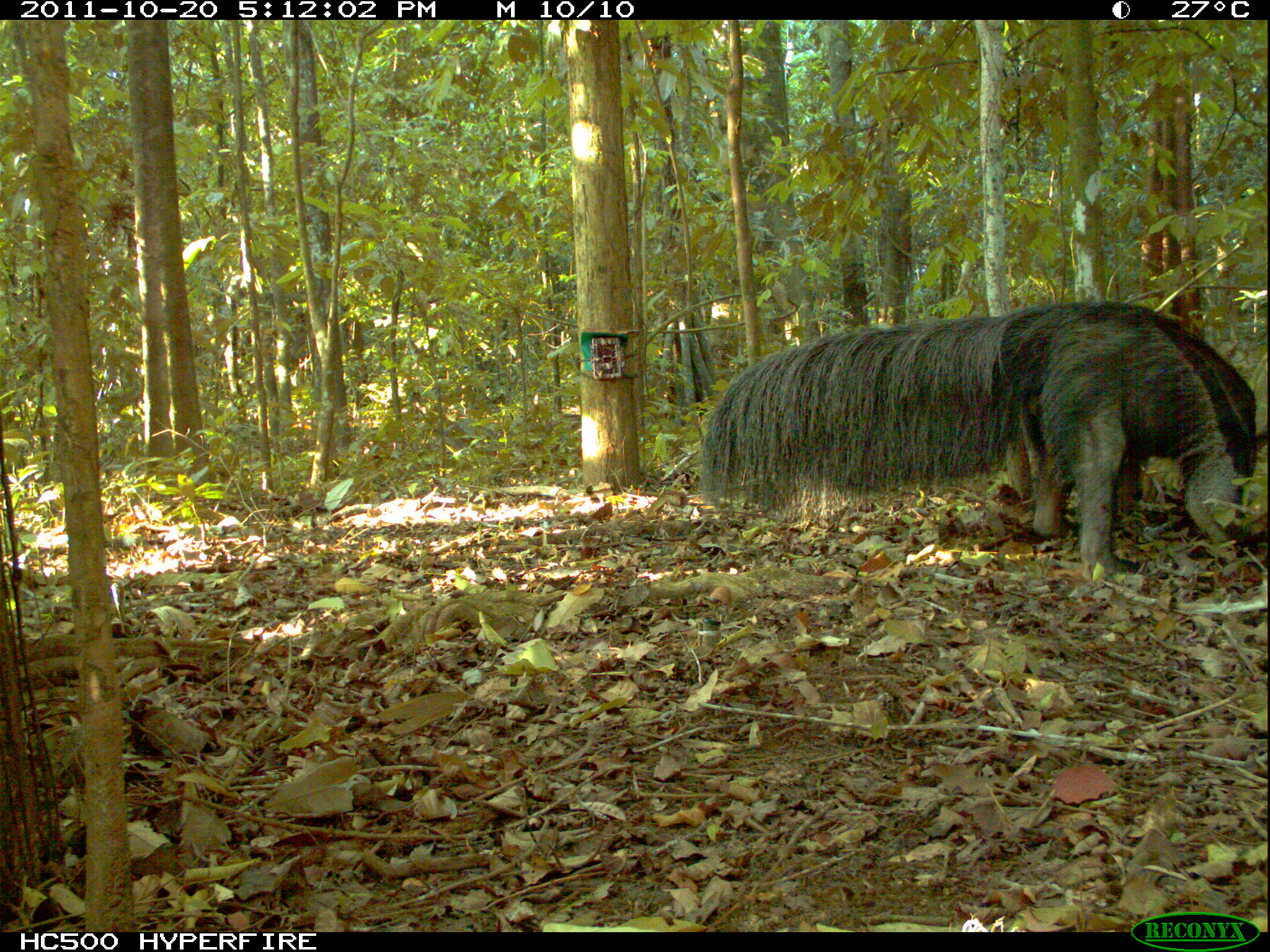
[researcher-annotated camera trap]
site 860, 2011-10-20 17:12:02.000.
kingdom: Animalia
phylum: Chordata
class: Mammalia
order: Pilosa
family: Myrmecophagidae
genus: Myrmecophaga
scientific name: Myrmecophaga tridactyla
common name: giant anteater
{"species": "Myrmecophaga tridactyla (giant anteater)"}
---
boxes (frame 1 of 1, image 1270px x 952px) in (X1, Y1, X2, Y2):
myrmecophaga tridactyla: (692, 297, 1256, 586)